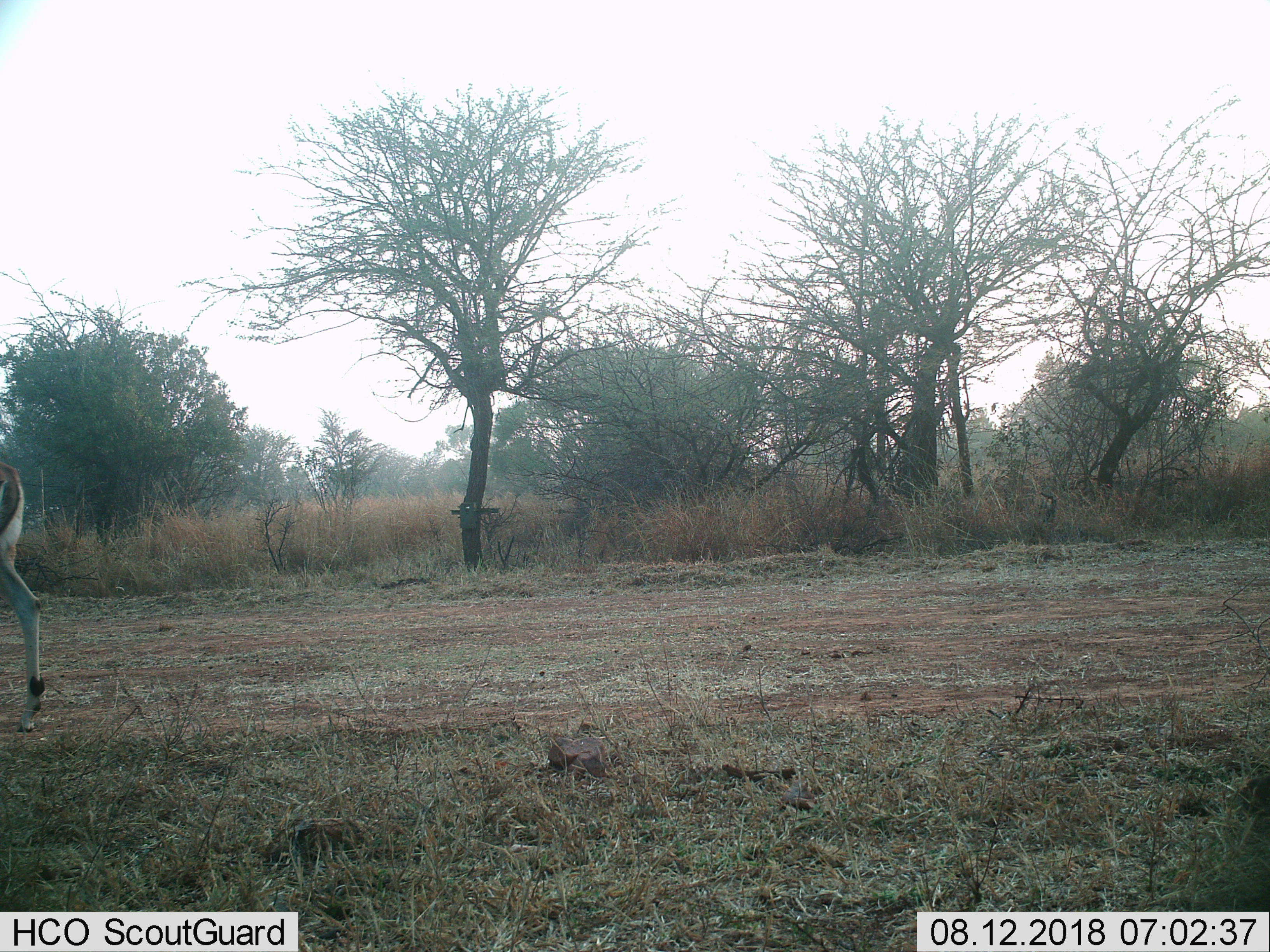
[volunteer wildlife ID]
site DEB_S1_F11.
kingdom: Animalia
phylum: Chordata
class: Mammalia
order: Artiodactyla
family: Bovidae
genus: Aepyceros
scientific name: Aepyceros melampus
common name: impala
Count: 1.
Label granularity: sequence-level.